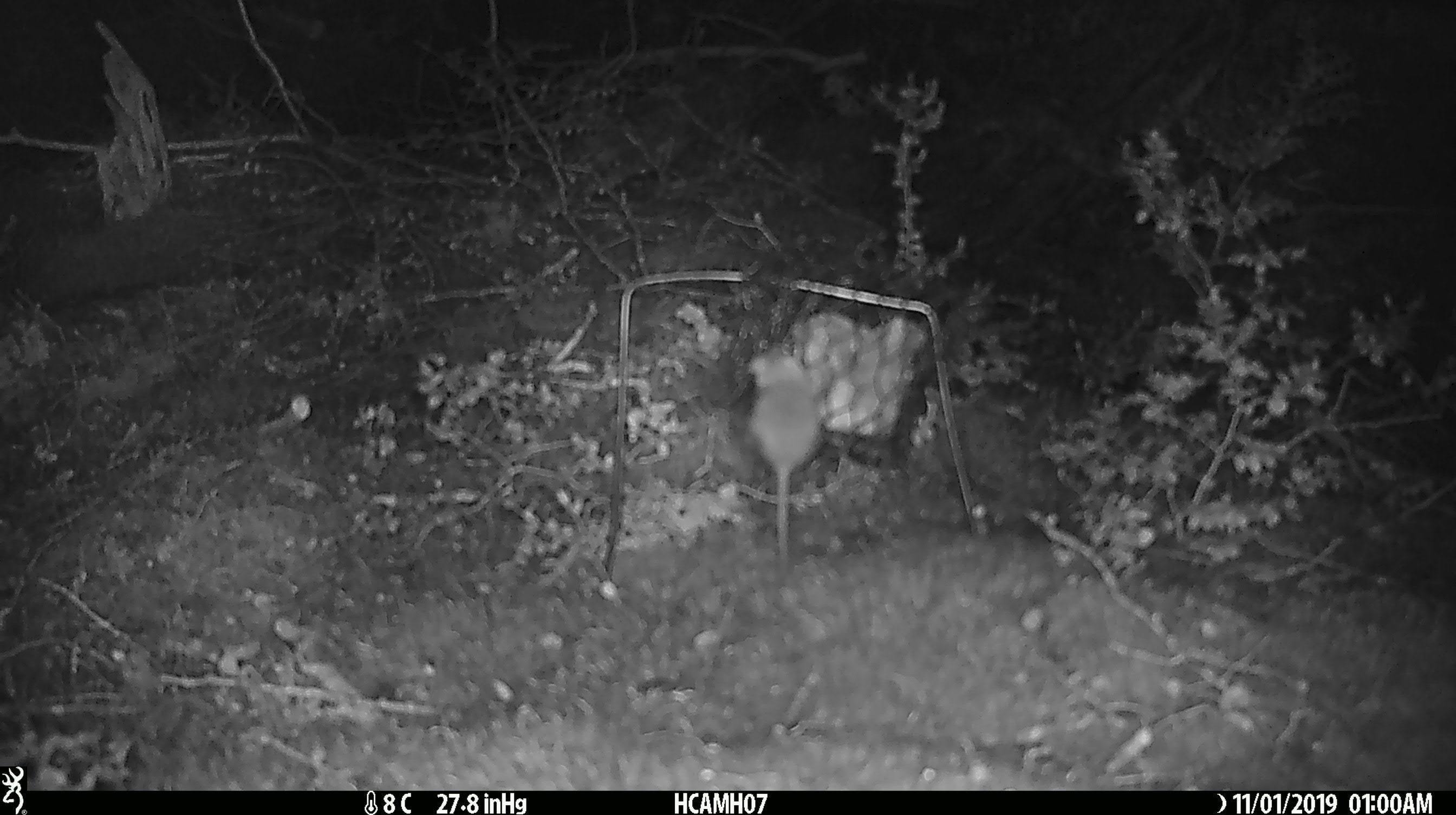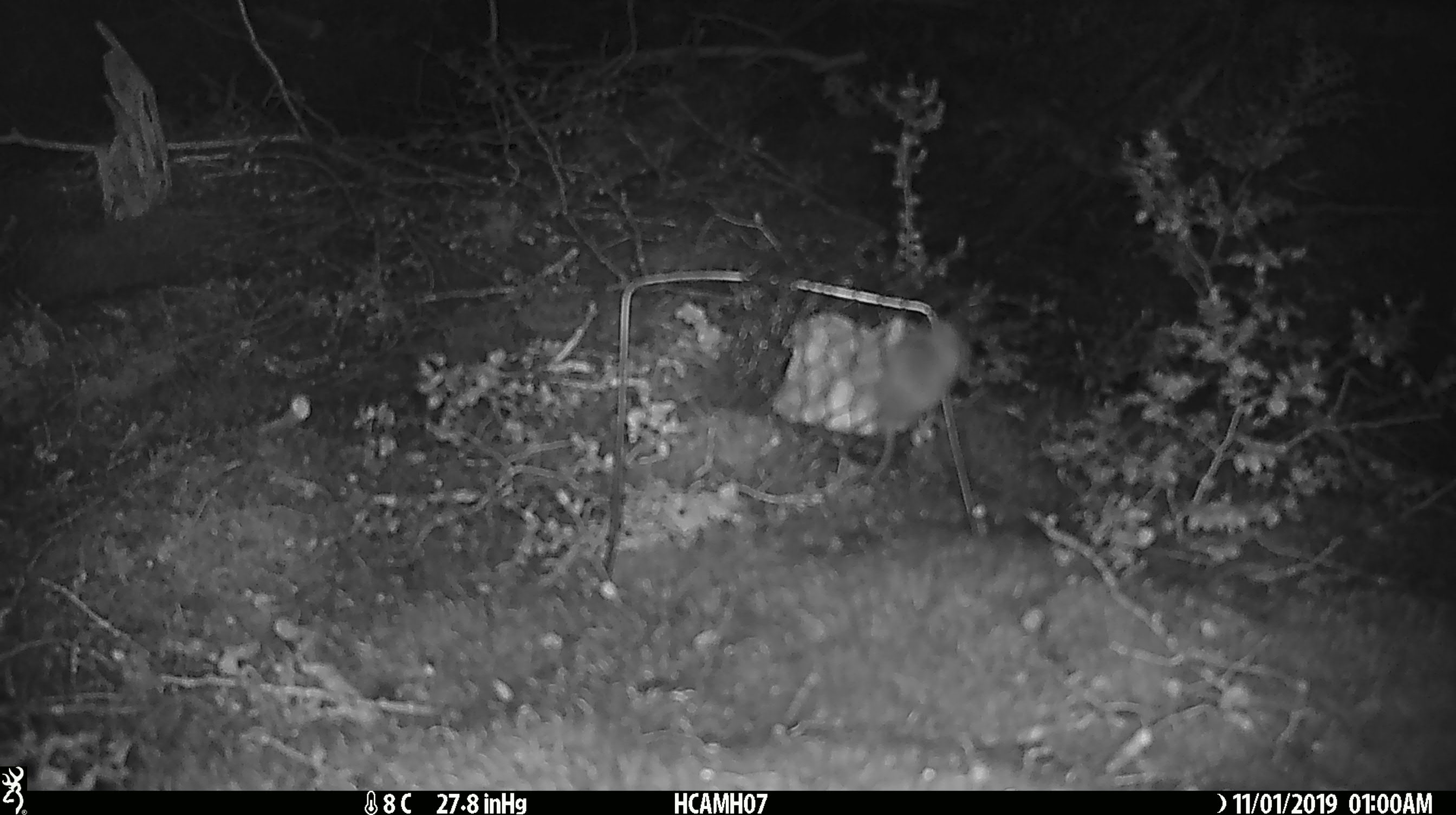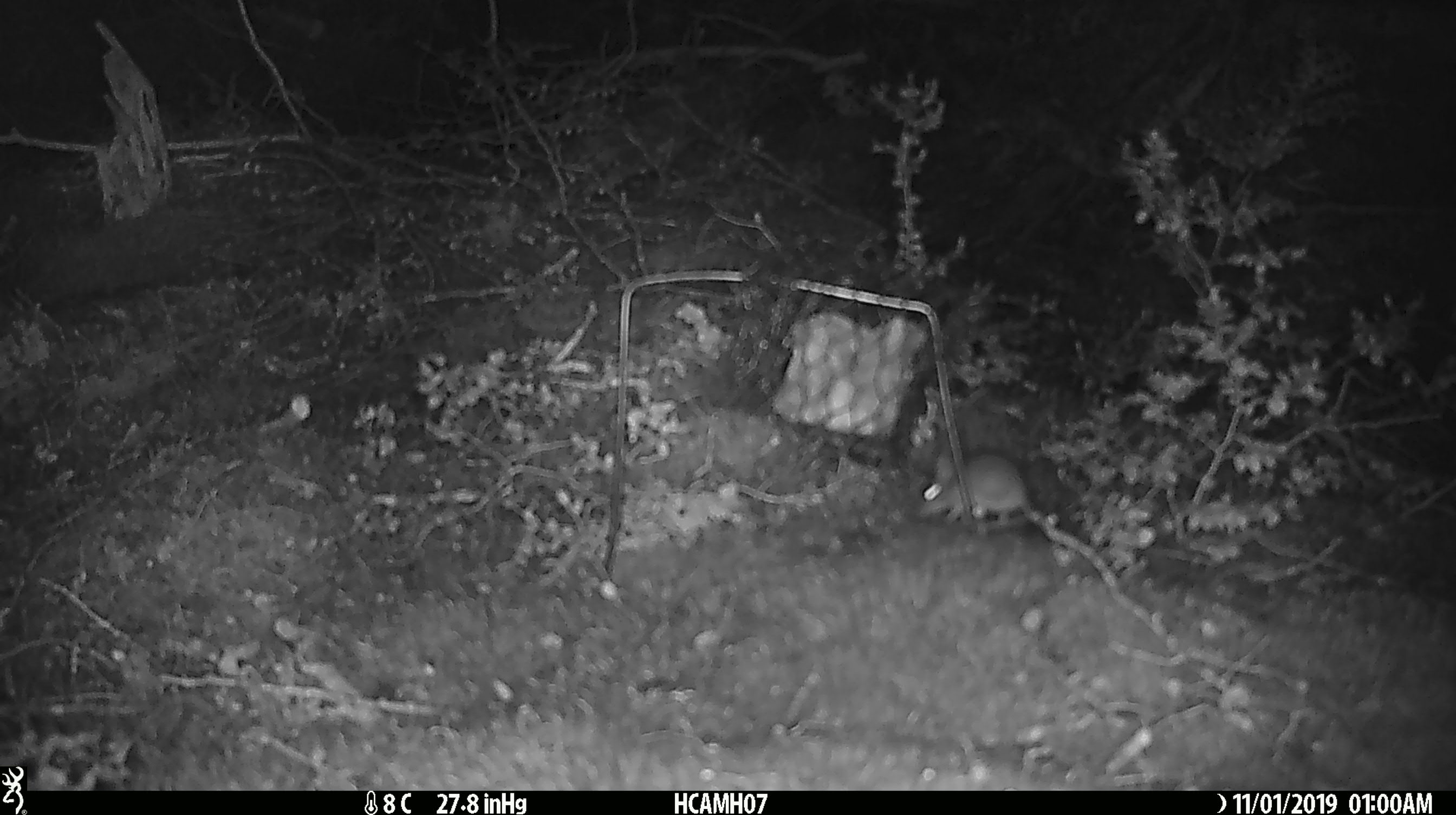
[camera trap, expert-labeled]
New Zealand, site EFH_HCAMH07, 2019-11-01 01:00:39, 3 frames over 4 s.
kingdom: Animalia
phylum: Chordata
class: Mammalia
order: Rodentia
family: Muridae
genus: Mus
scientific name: Mus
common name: mouse